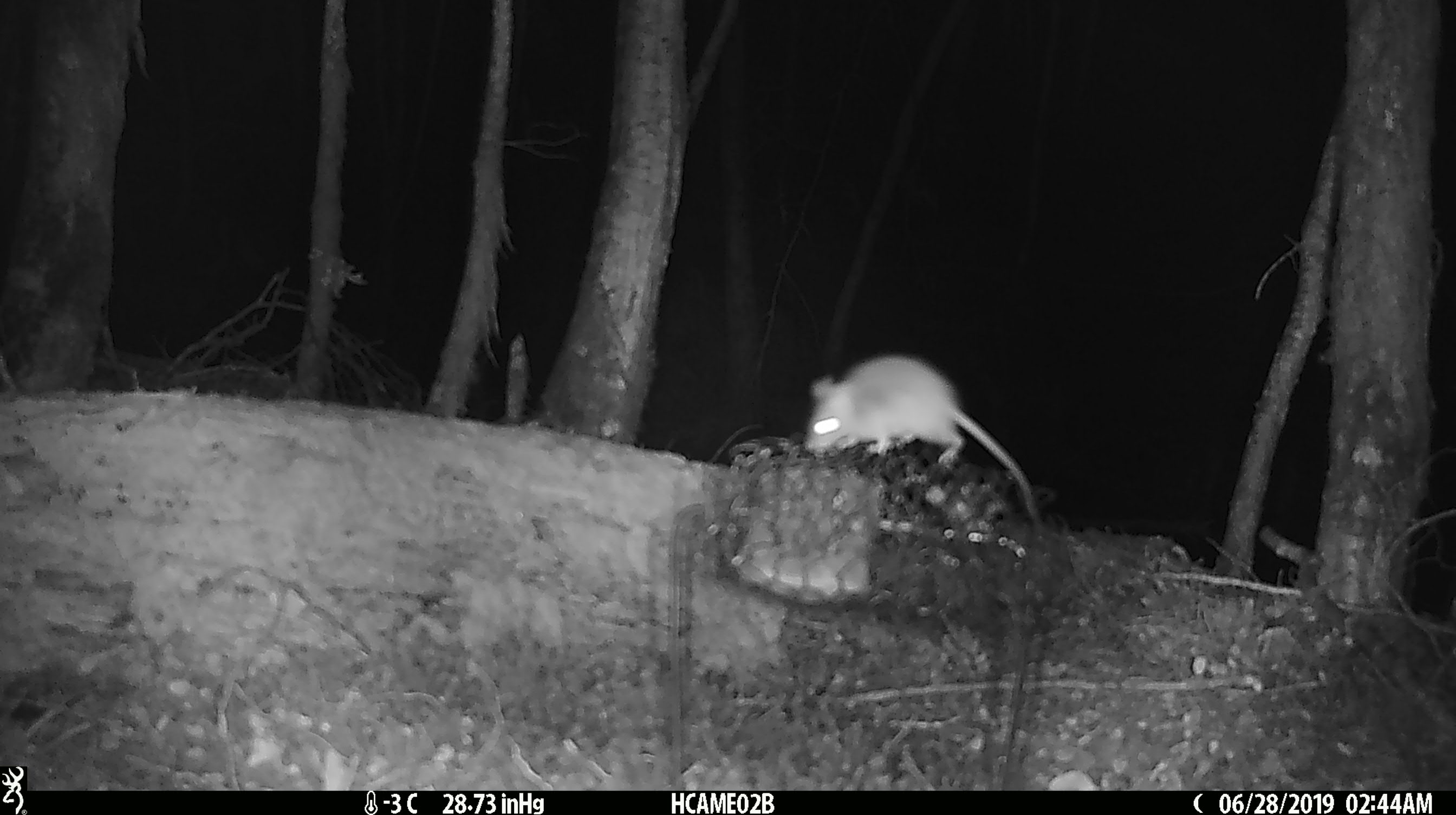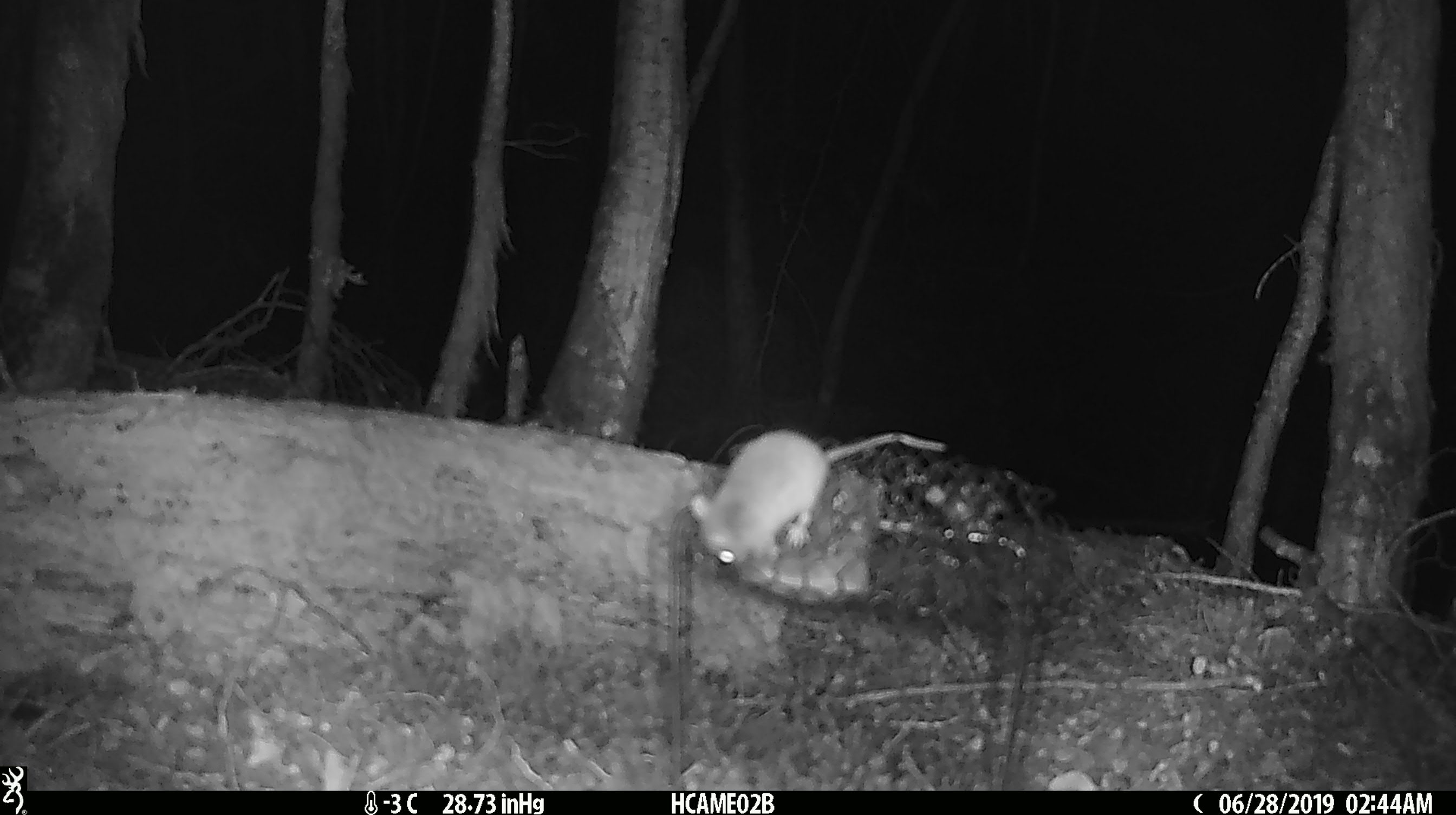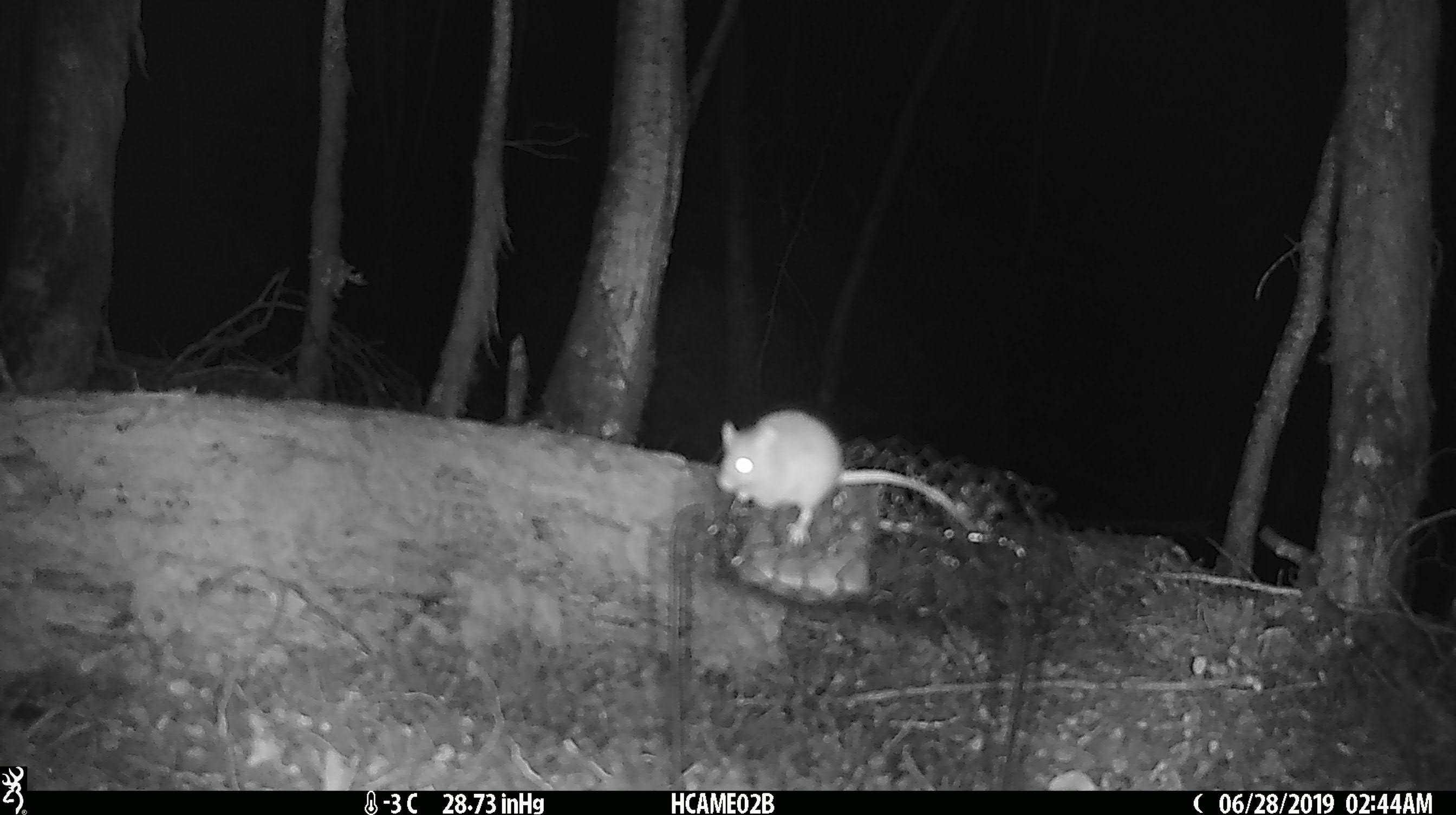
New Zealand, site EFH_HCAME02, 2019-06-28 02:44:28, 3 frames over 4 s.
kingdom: Animalia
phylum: Chordata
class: Mammalia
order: Rodentia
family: Muridae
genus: Mus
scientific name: Mus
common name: mouse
Mouse (Mus).